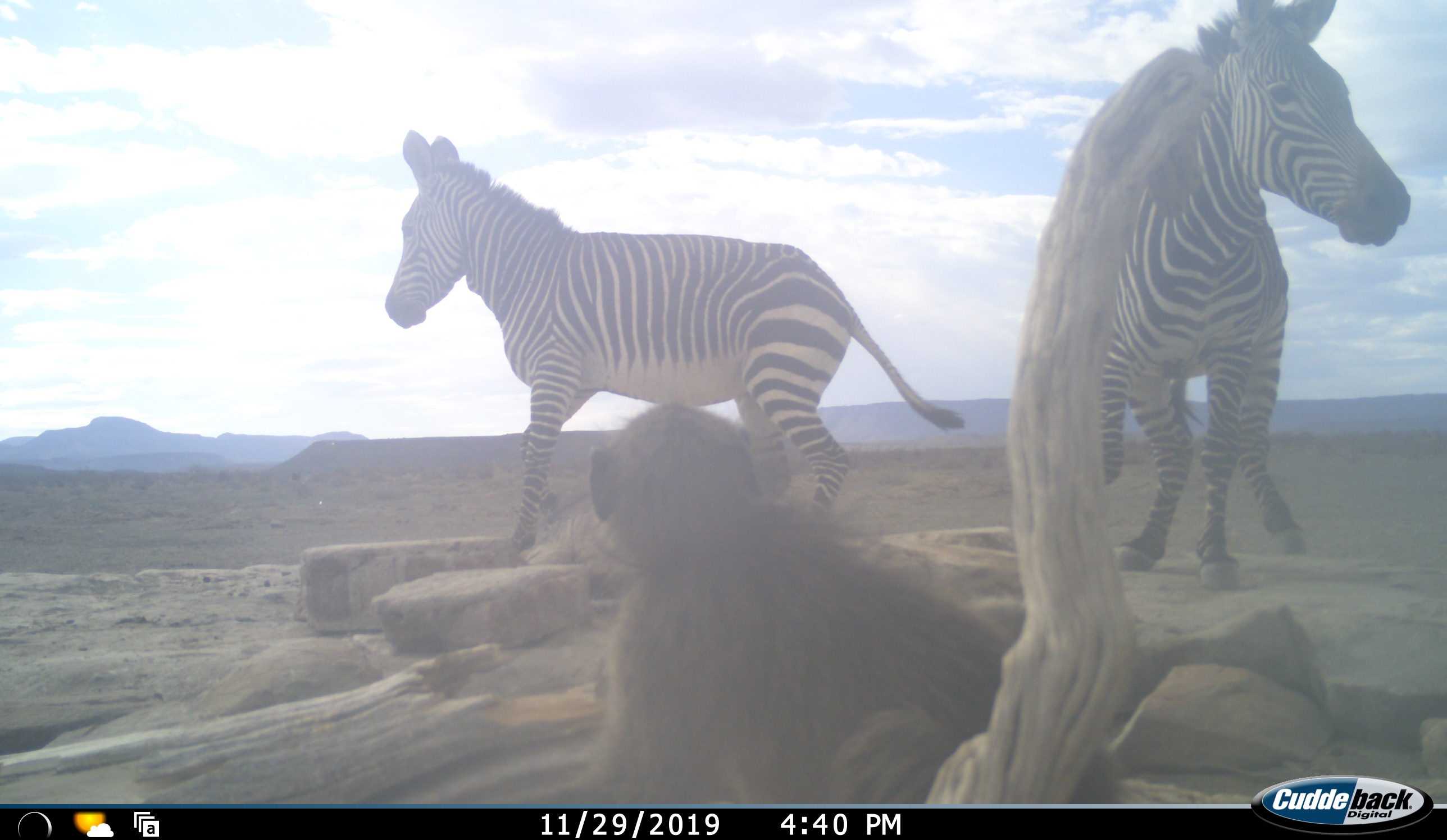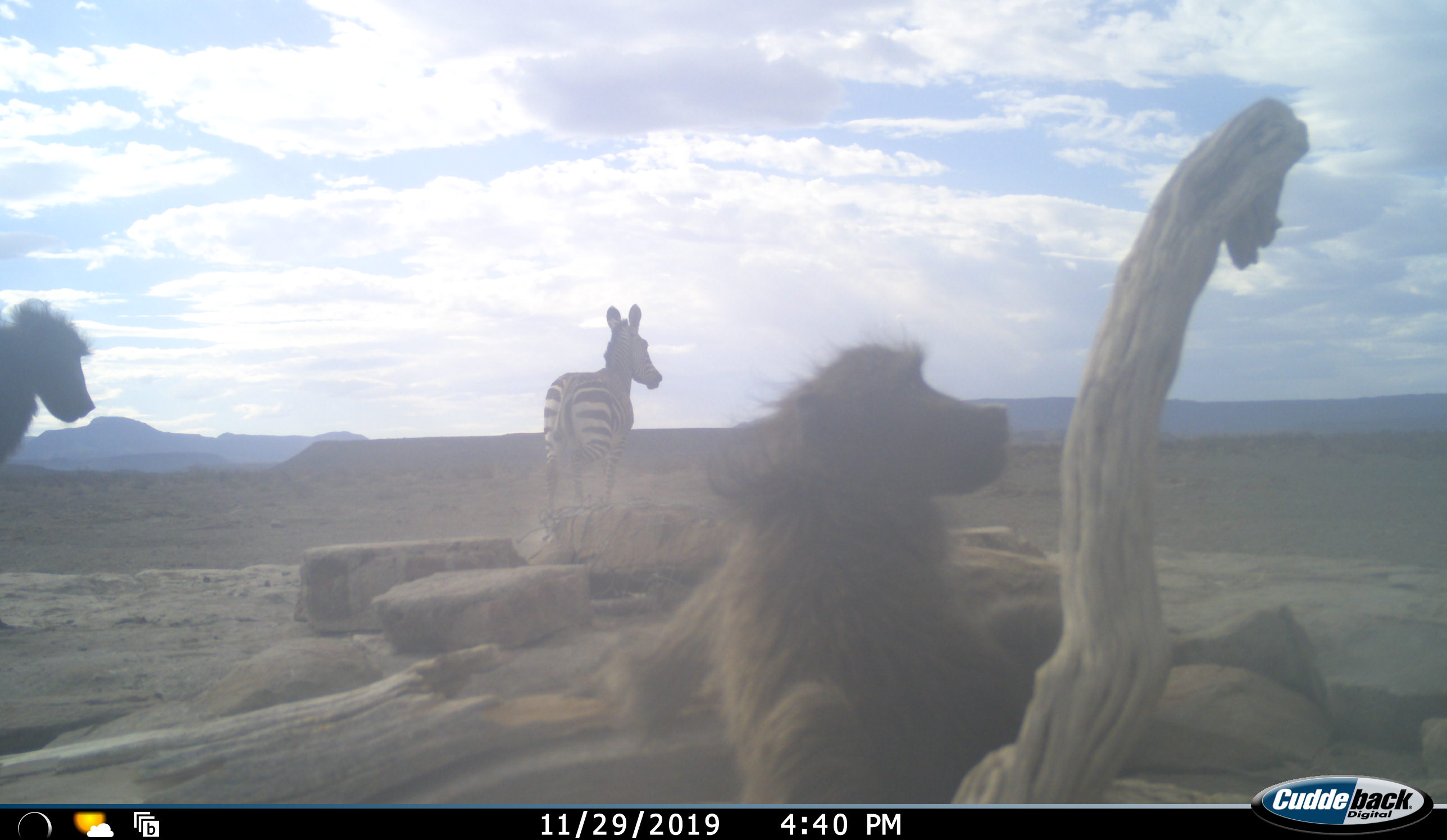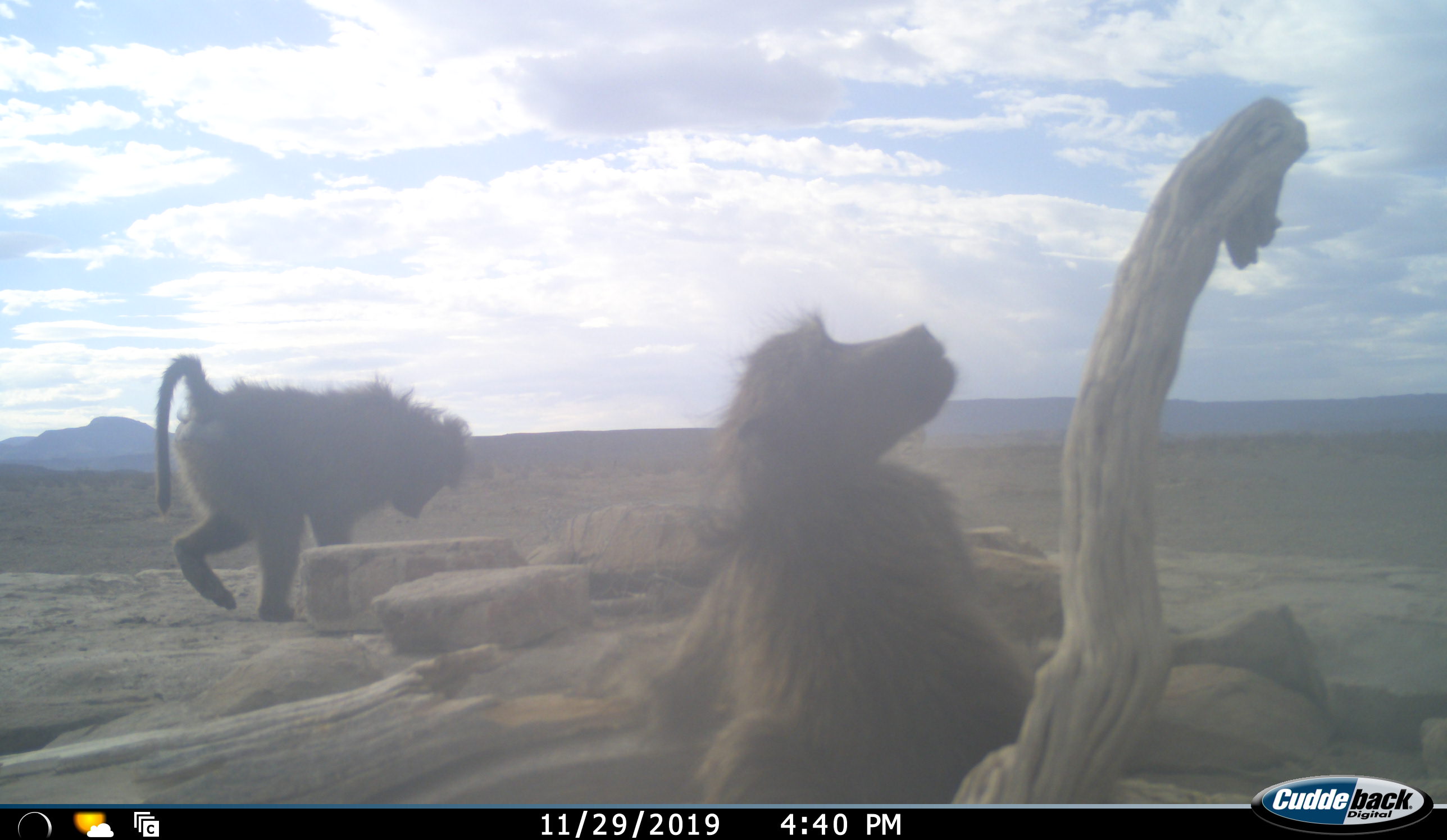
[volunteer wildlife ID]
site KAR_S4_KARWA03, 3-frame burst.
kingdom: Animalia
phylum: Chordata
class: Mammalia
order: Primates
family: Cercopithecidae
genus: Papio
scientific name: Papio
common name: baboon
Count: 2.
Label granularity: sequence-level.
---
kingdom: Animalia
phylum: Chordata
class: Mammalia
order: Perissodactyla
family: Equidae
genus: Equus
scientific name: Equus zebra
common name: mountain zebra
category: zebramountain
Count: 2.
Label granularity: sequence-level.